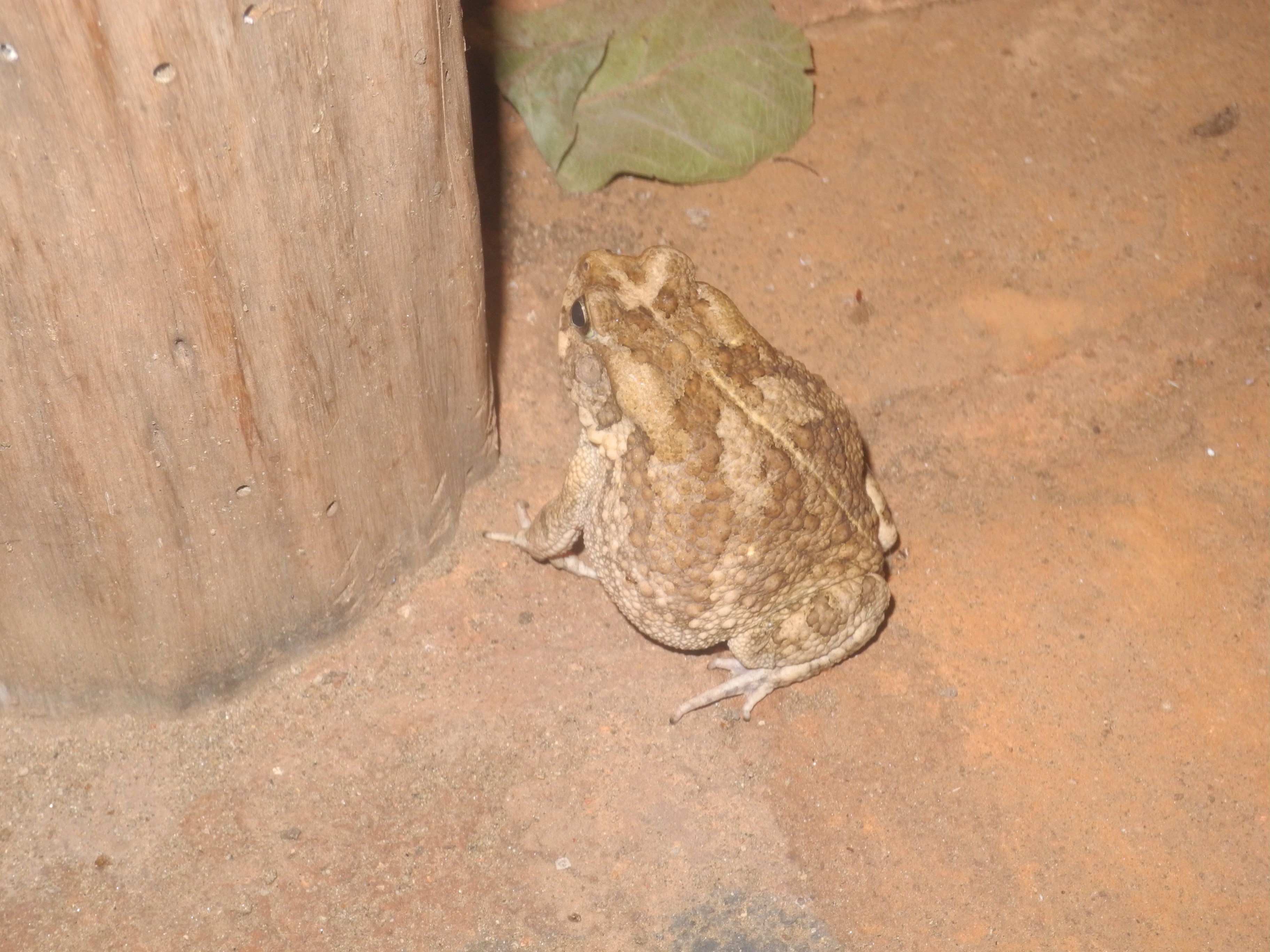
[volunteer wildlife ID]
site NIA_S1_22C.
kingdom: Animalia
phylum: Chordata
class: Reptilia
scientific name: Reptilia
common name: reptile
Reptile (Reptilia), count 1. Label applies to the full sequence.